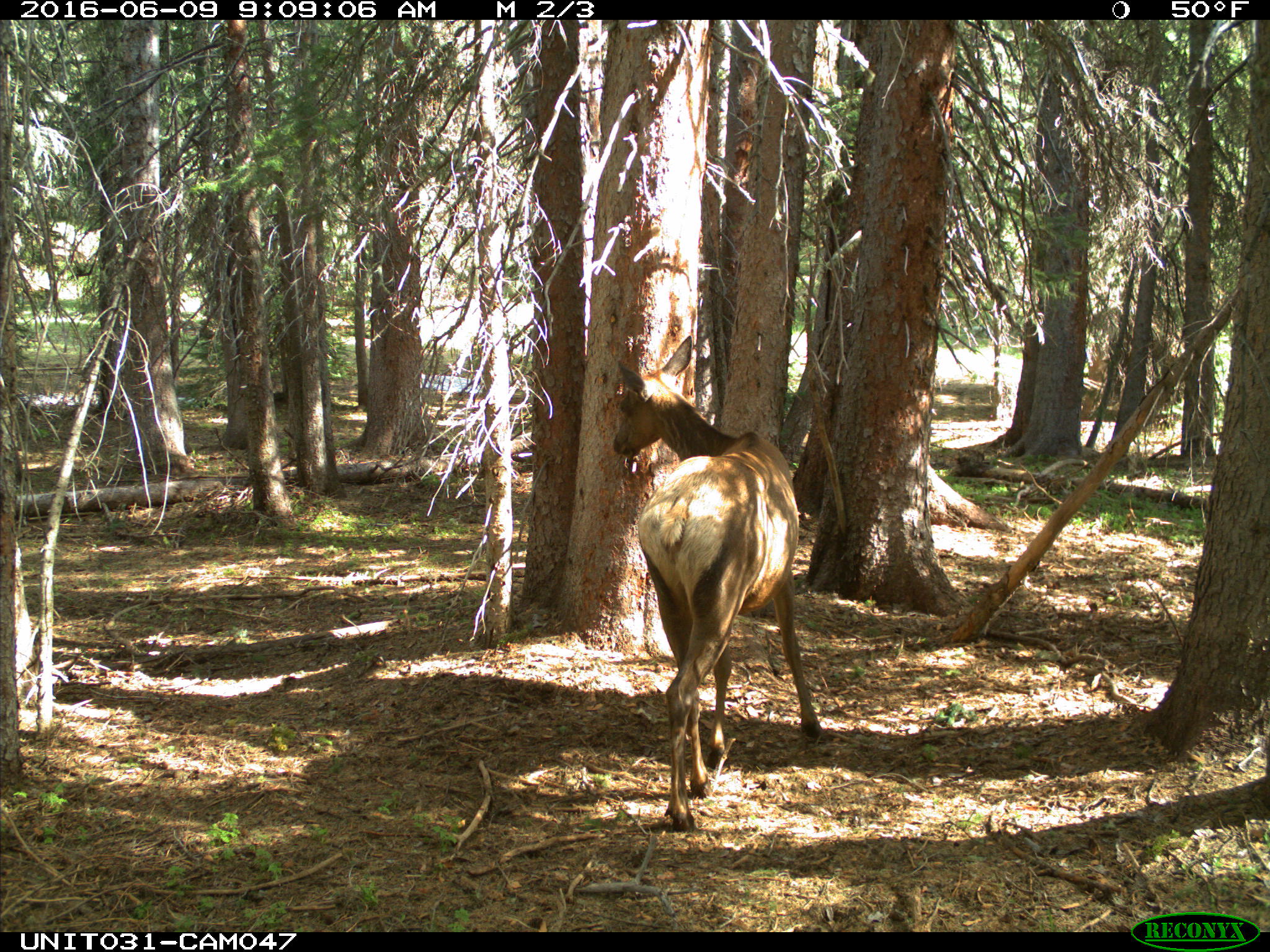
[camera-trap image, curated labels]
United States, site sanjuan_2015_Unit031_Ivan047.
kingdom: Animalia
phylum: Chordata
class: Mammalia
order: Artiodactyla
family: Cervidae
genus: Cervus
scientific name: Cervus elaphus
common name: red deer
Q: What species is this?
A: Cervus elaphus (red deer).